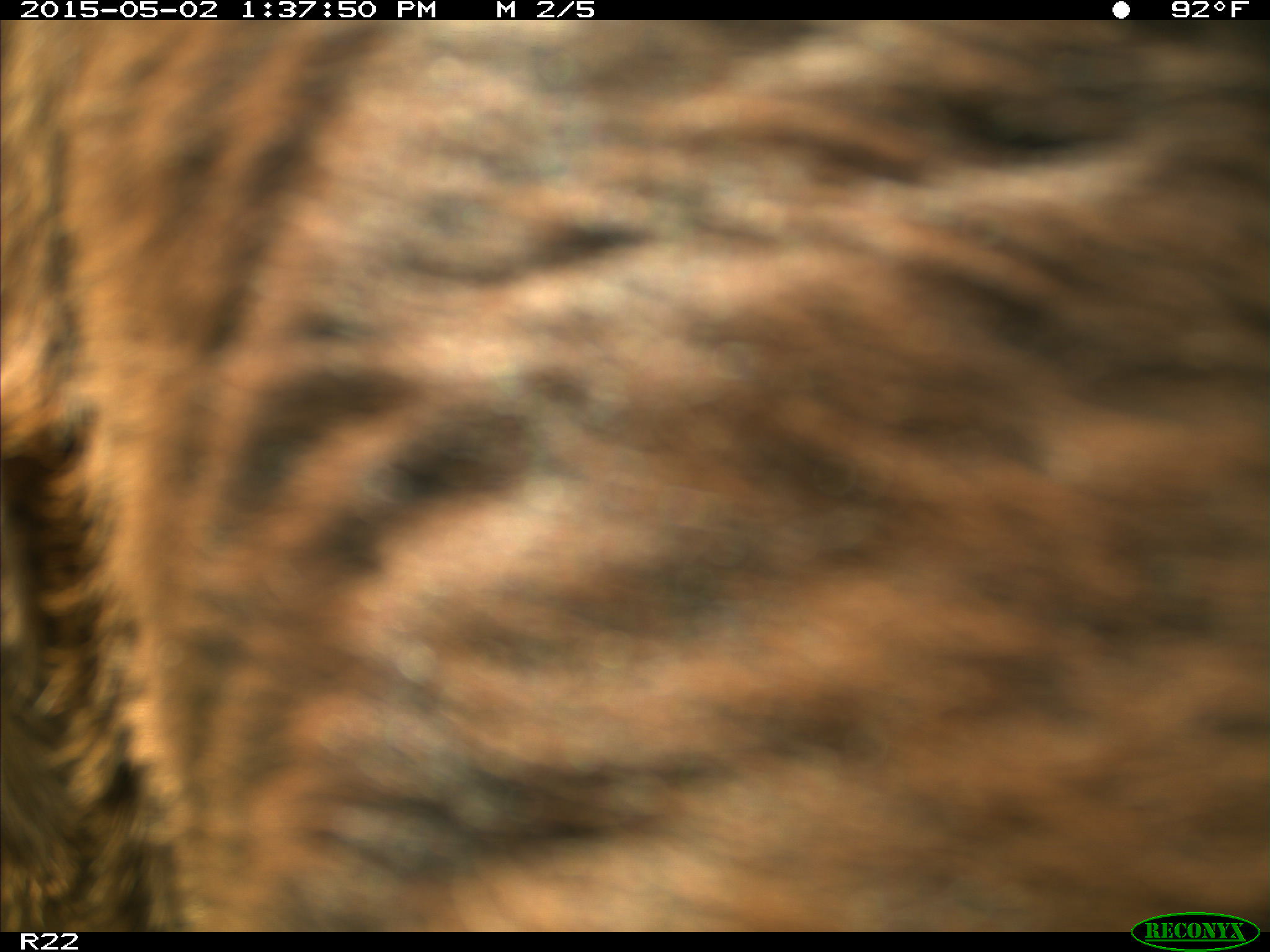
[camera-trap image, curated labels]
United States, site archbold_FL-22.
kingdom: Animalia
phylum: Chordata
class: Mammalia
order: Artiodactyla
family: Bovidae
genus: Bos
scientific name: Bos taurus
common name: domestic cow